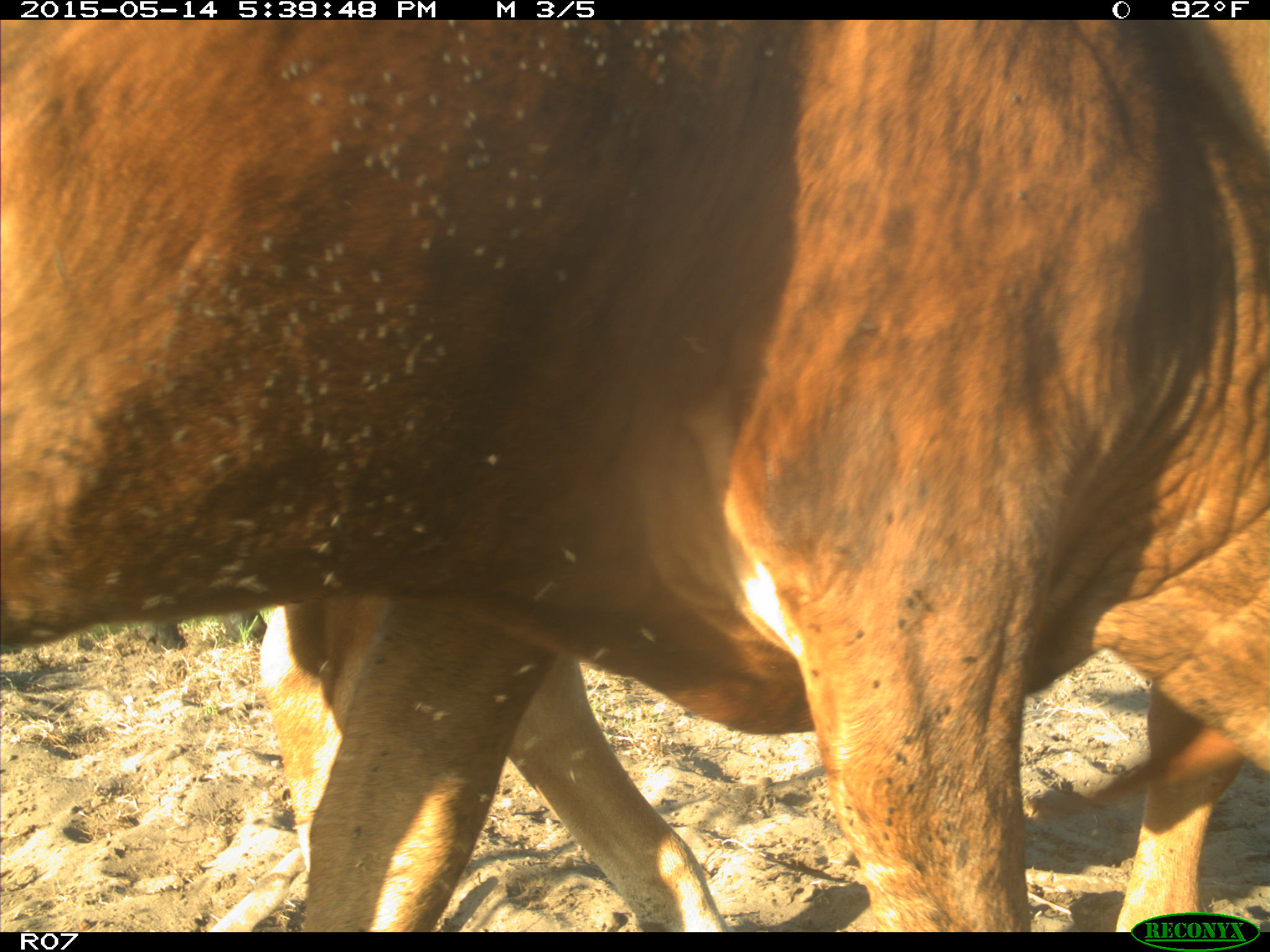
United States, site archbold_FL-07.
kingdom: Animalia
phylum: Chordata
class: Mammalia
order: Artiodactyla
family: Bovidae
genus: Bos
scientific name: Bos taurus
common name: domestic cow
Bos taurus (domestic cow).